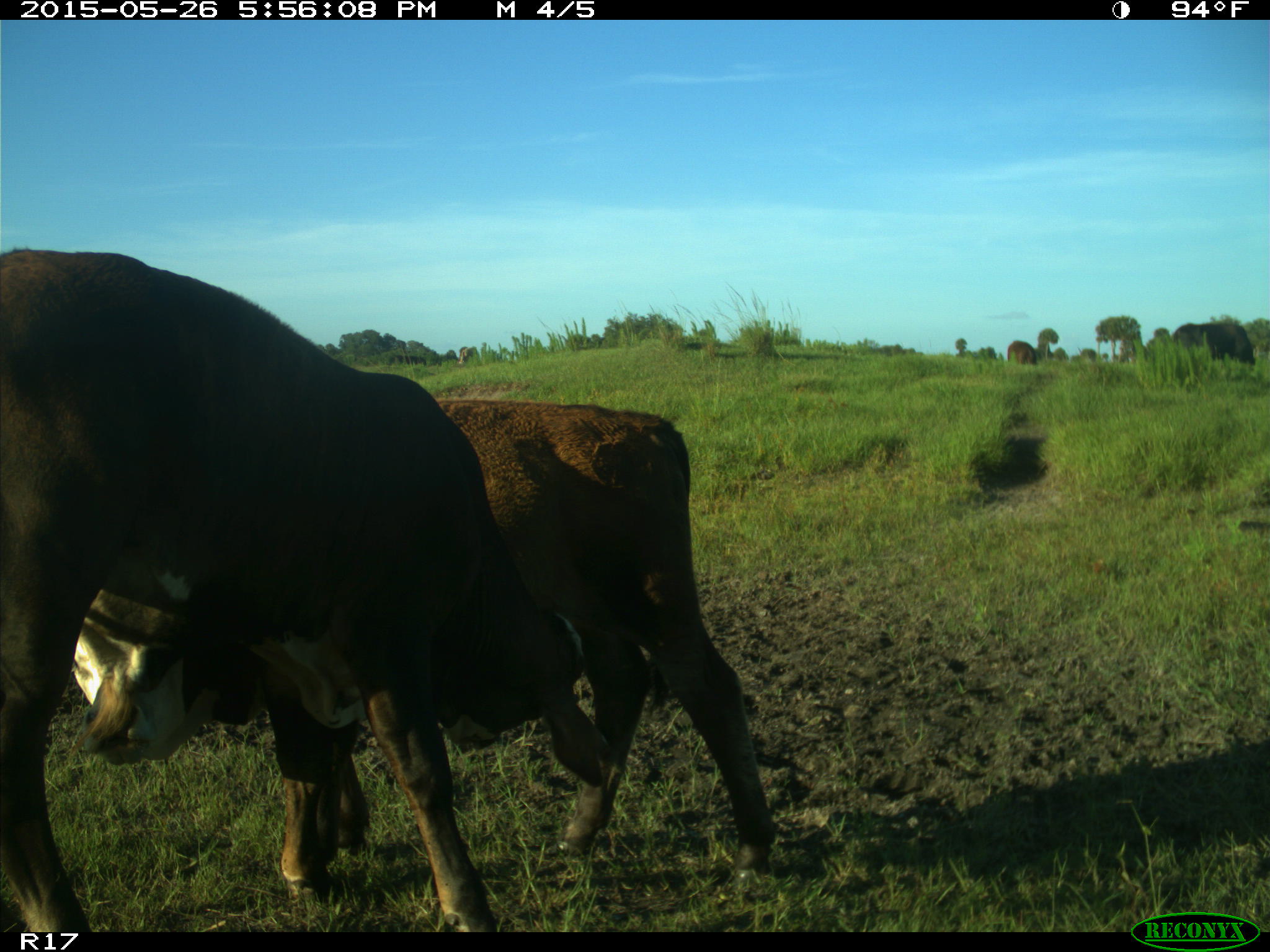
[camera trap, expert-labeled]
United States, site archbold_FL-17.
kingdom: Animalia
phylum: Chordata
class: Mammalia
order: Artiodactyla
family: Bovidae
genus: Bos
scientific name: Bos taurus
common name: domestic cow